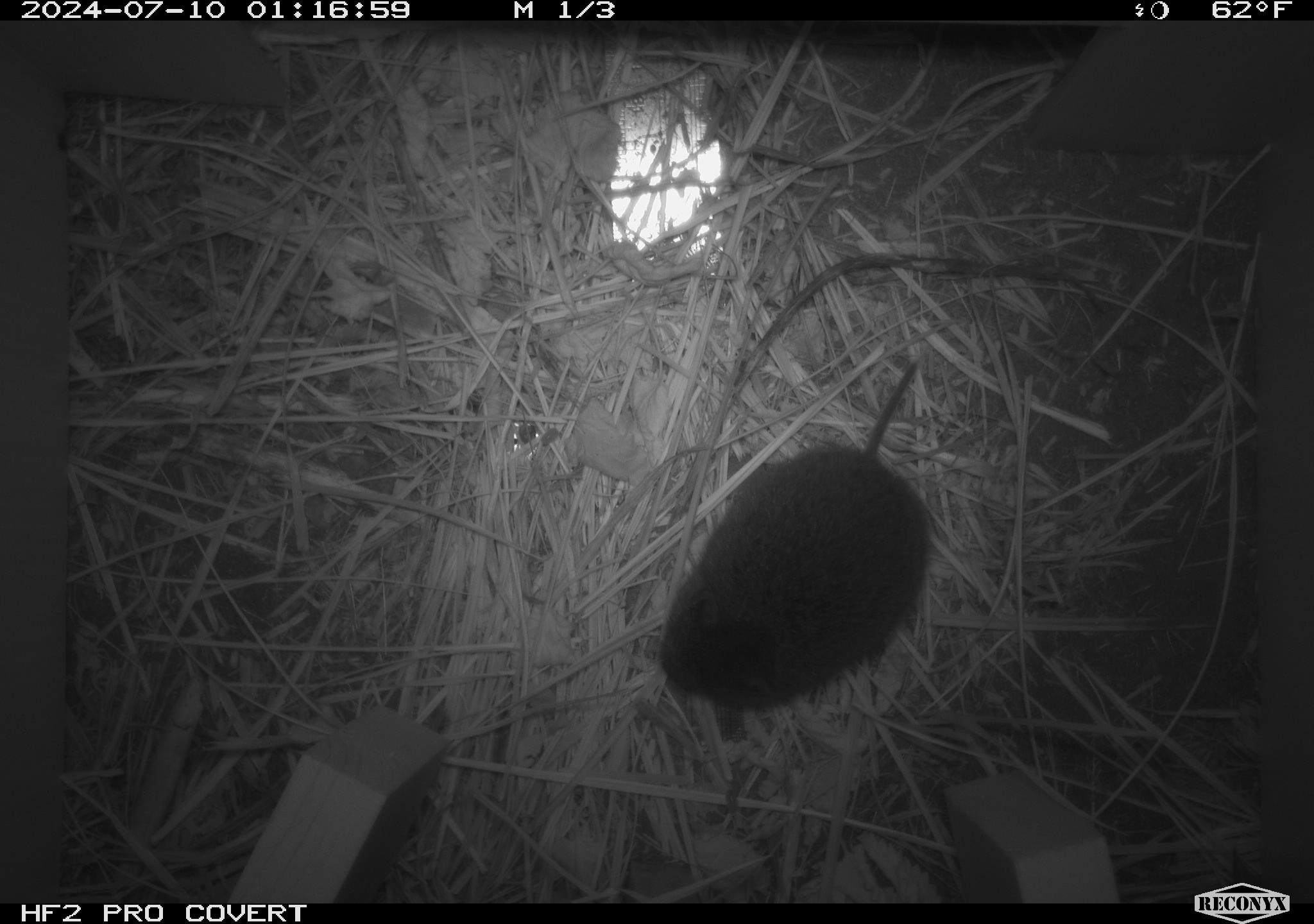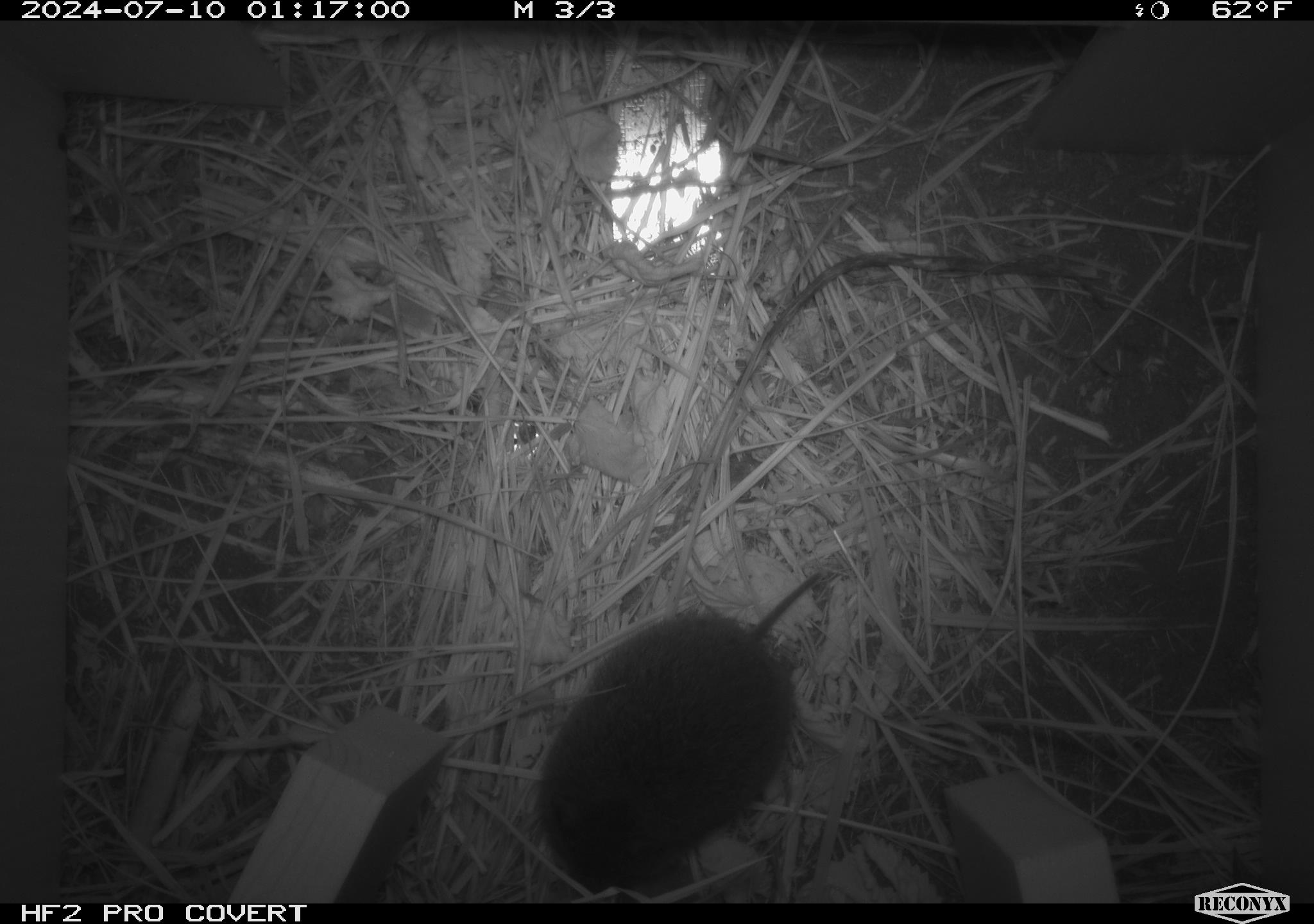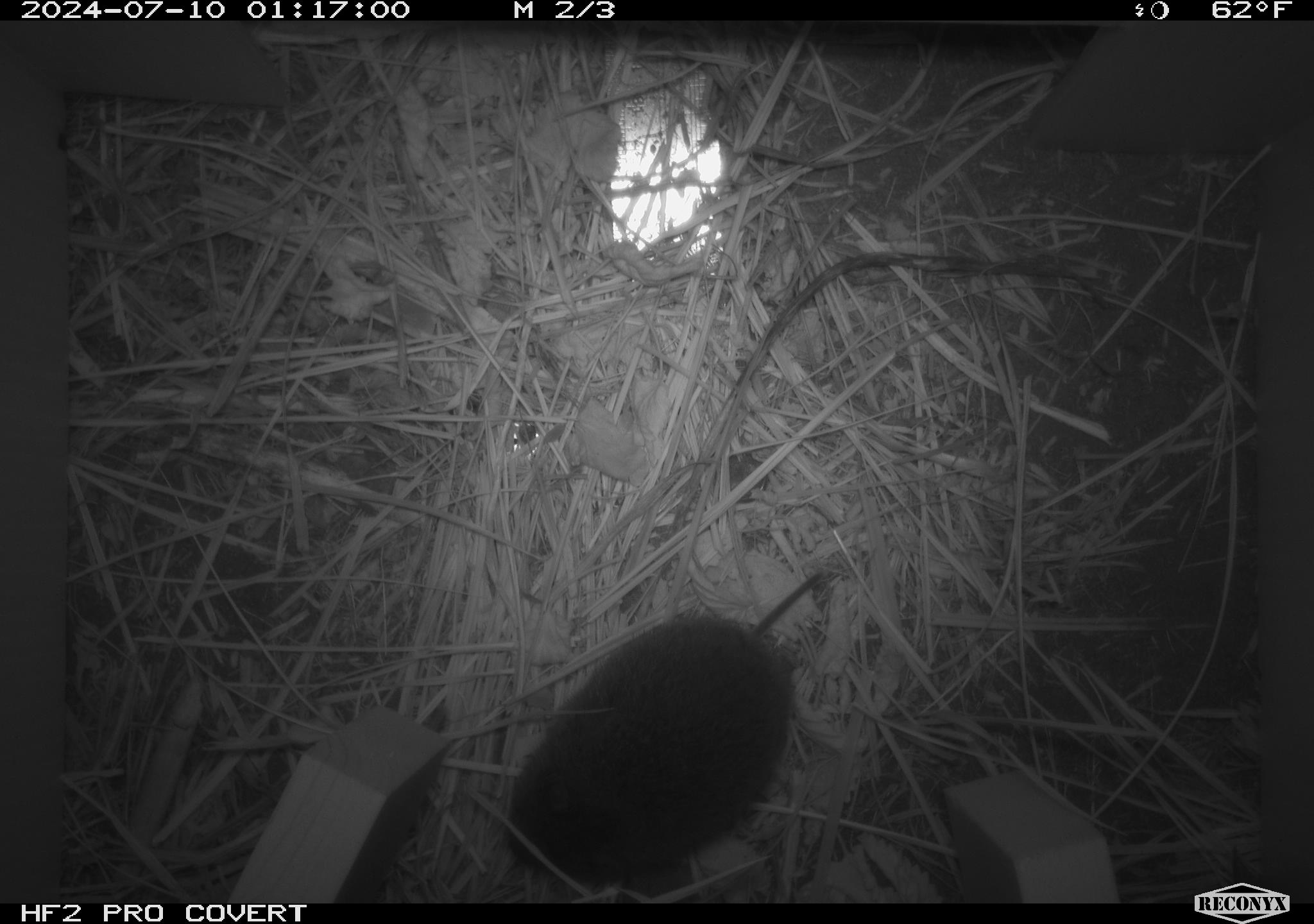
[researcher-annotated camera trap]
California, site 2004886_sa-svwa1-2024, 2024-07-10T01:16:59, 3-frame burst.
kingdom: Animalia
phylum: Chordata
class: Mammalia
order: Rodentia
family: Cricetidae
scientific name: Arvicolinae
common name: voles, lemmings, and muskrats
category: arvicolinae subfamily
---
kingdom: Animalia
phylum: Arthropoda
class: Malacostraca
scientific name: Malacostraca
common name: amphipods, crabs, isopods, krill, lobsters and shrimps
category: malacostracan